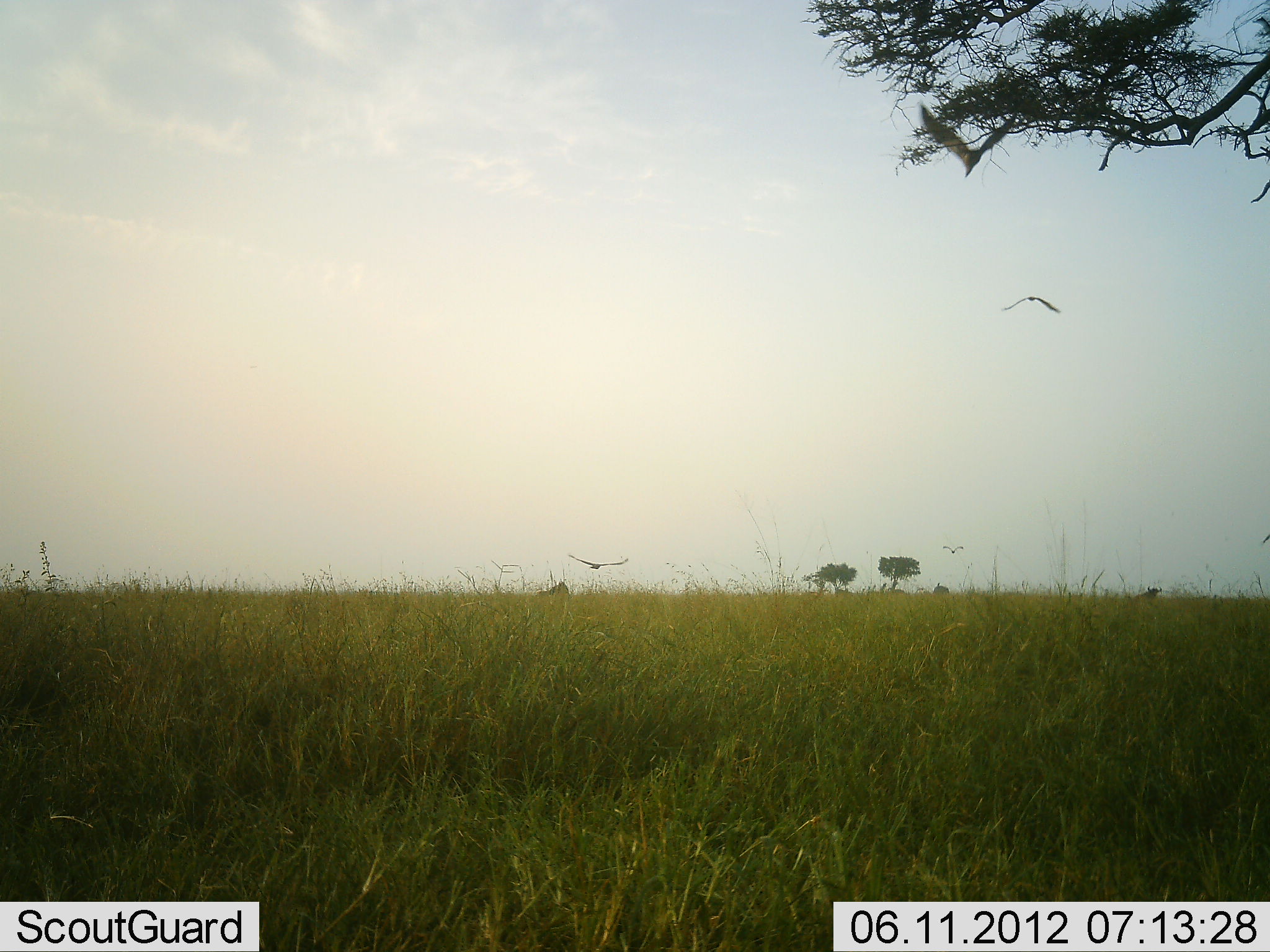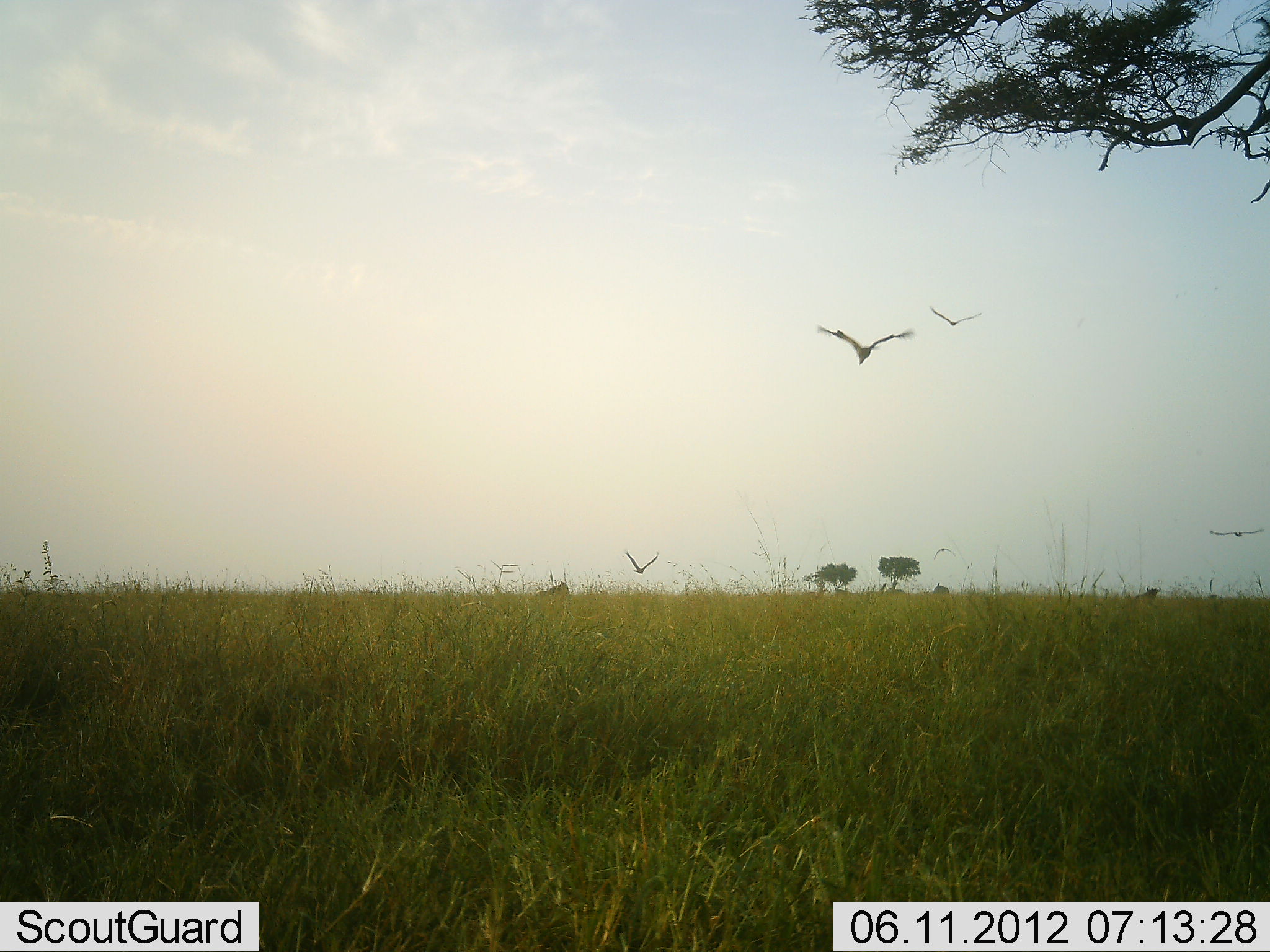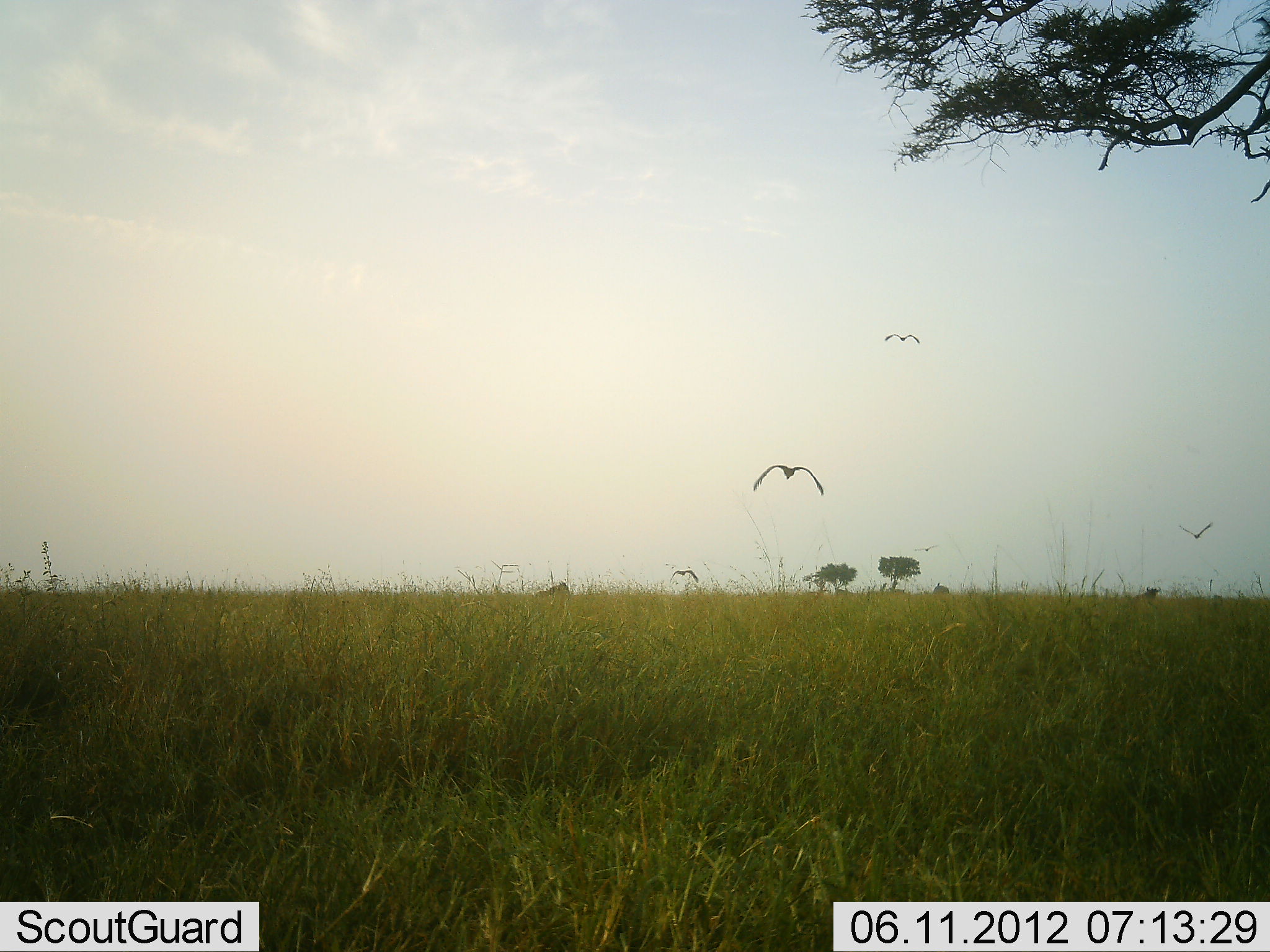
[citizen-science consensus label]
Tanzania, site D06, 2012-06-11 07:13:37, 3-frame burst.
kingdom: Animalia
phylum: Chordata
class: Aves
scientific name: Aves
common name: bird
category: otherbird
Otherbird (bird) (Aves), count 4. Behavior (volunteer vote fractions): standing 0%, resting 0%, moving 100%, interacting 0%. Young present (vote fraction): 0%. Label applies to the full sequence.